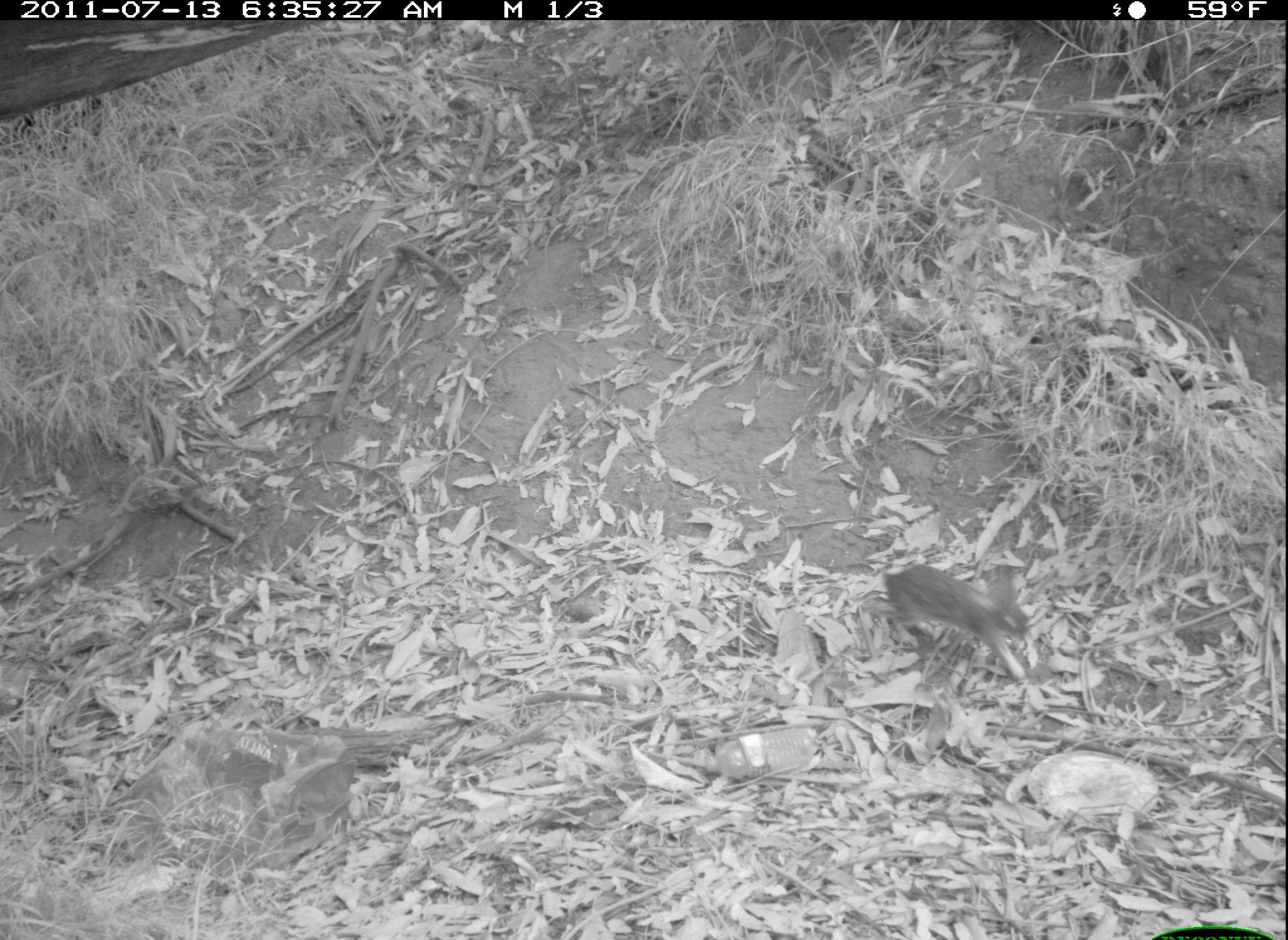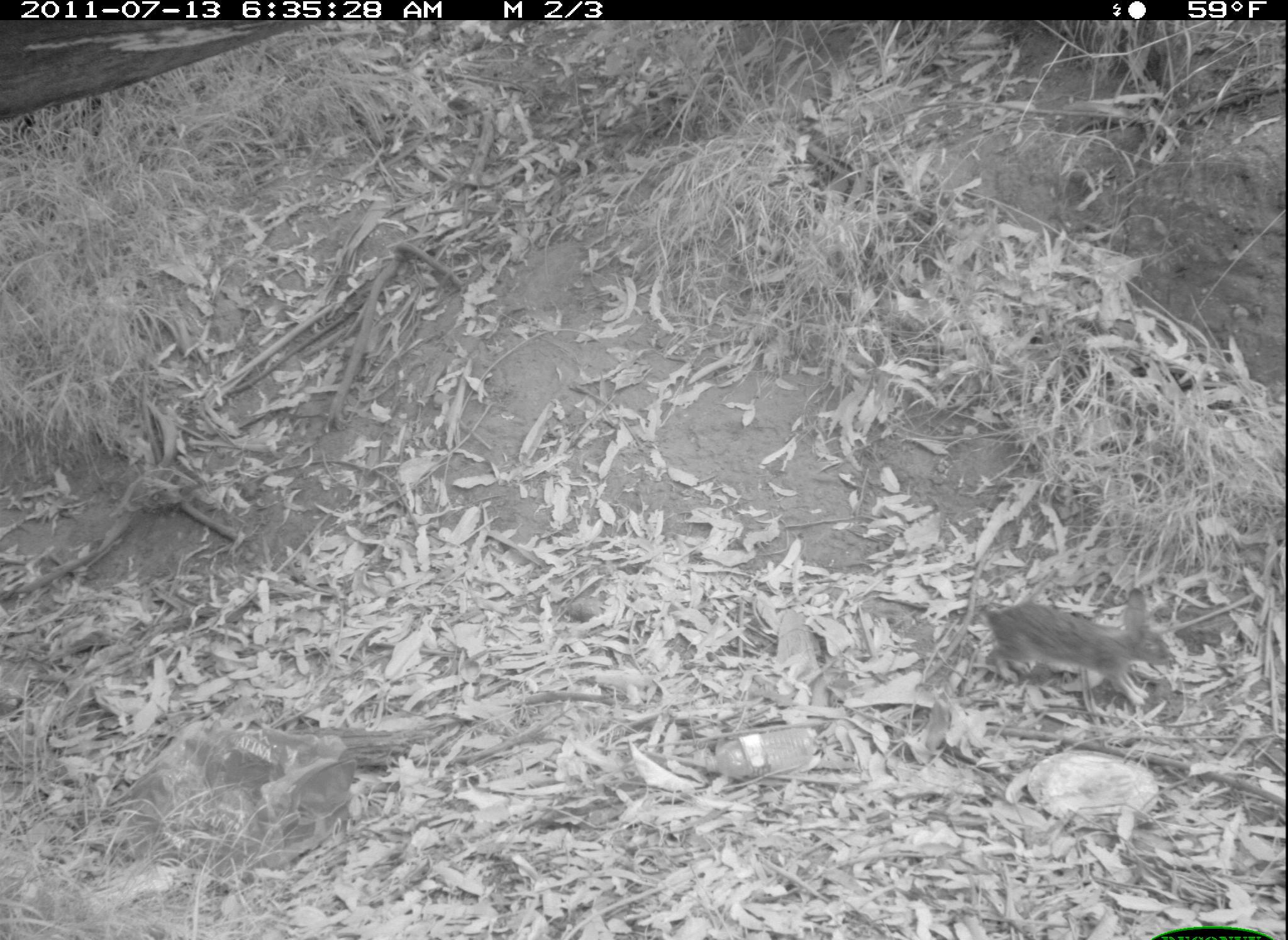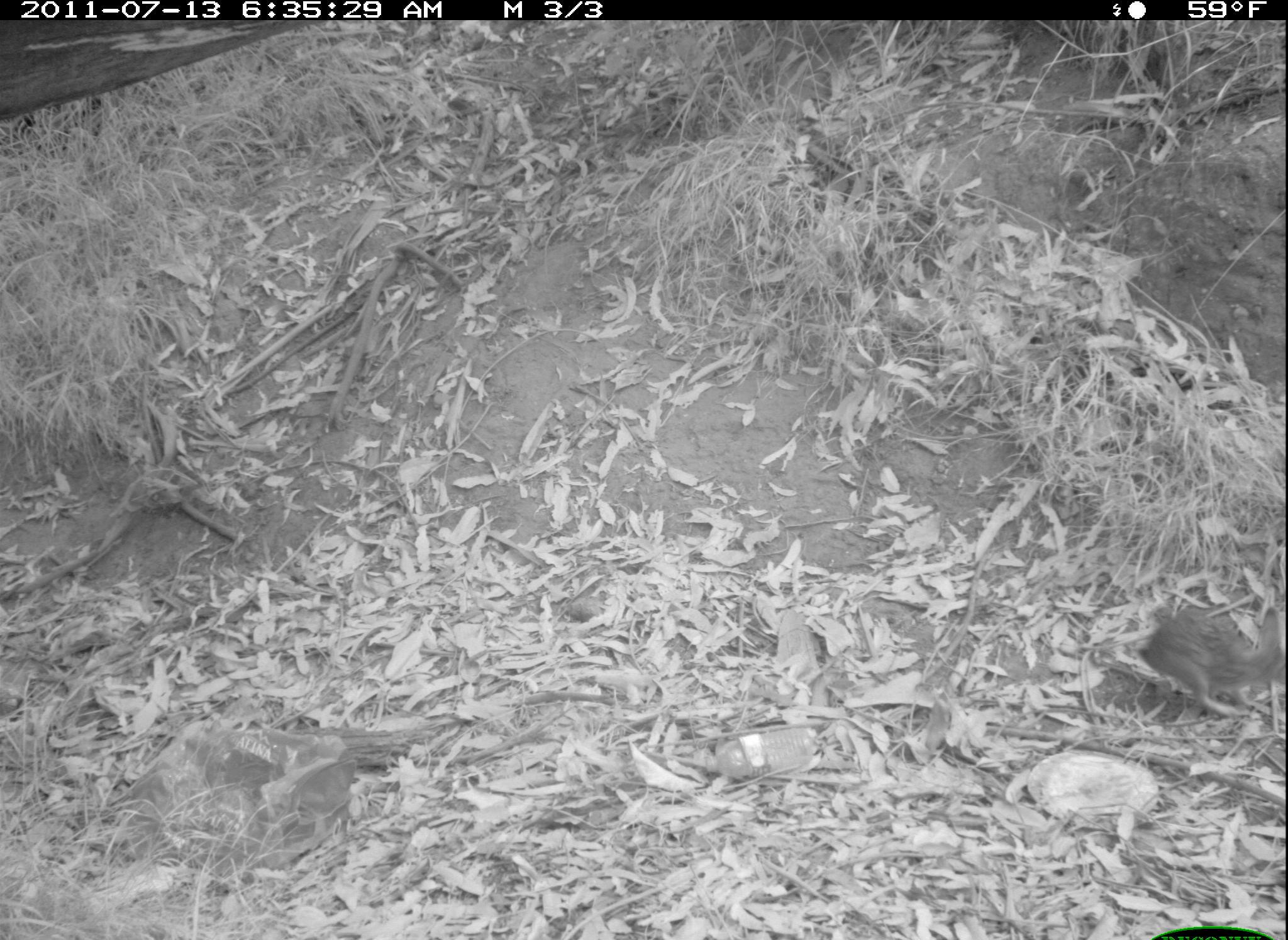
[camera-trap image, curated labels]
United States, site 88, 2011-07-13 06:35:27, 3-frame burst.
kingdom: Animalia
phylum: Chordata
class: Mammalia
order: Lagomorpha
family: Leporidae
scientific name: Leporidae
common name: rabbits and hares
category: rabbit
Rabbit (rabbits and hares) (Leporidae).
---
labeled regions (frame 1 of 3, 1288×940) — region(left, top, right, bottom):
rabbit: region(881, 557, 1037, 701)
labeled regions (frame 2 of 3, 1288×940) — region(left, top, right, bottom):
rabbit: region(958, 572, 1211, 710)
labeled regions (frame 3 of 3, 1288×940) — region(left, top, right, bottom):
rabbit: region(1130, 591, 1286, 734)